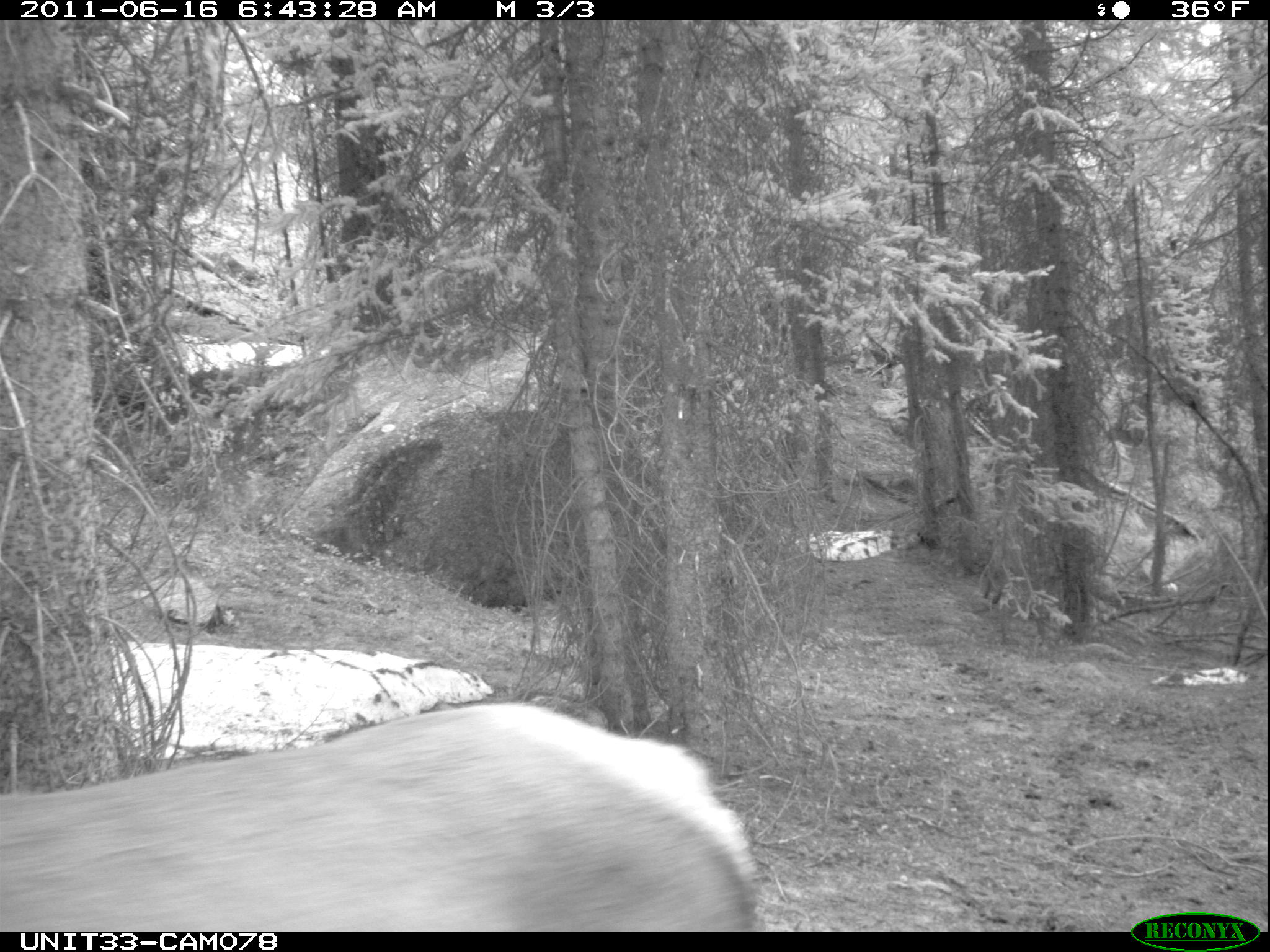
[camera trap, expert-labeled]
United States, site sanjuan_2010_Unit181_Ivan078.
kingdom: Animalia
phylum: Chordata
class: Mammalia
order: Artiodactyla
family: Cervidae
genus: Cervus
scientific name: Cervus elaphus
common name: red deer